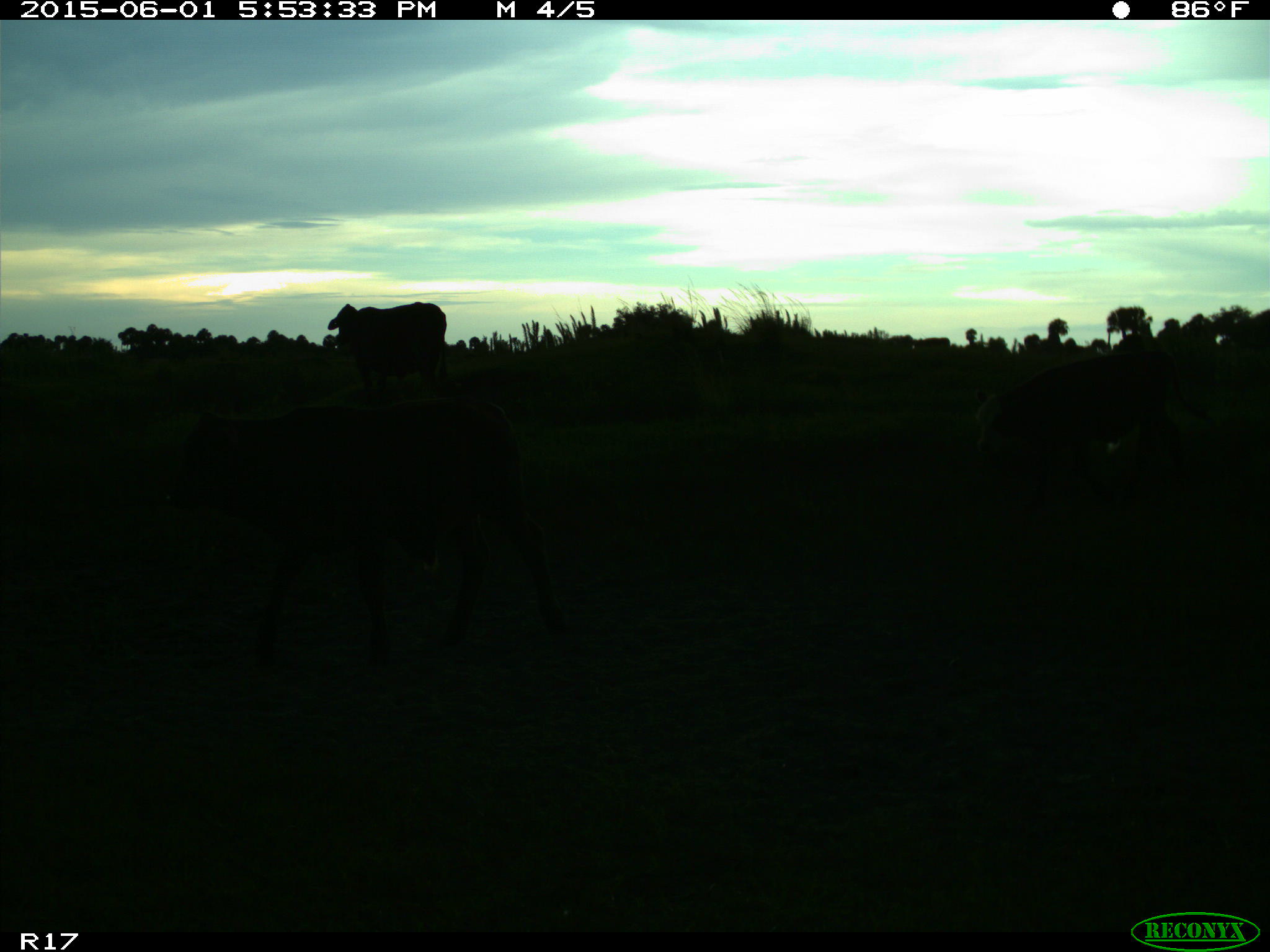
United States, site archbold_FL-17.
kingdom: Animalia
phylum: Chordata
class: Mammalia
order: Artiodactyla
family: Bovidae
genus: Bos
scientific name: Bos taurus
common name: domestic cow